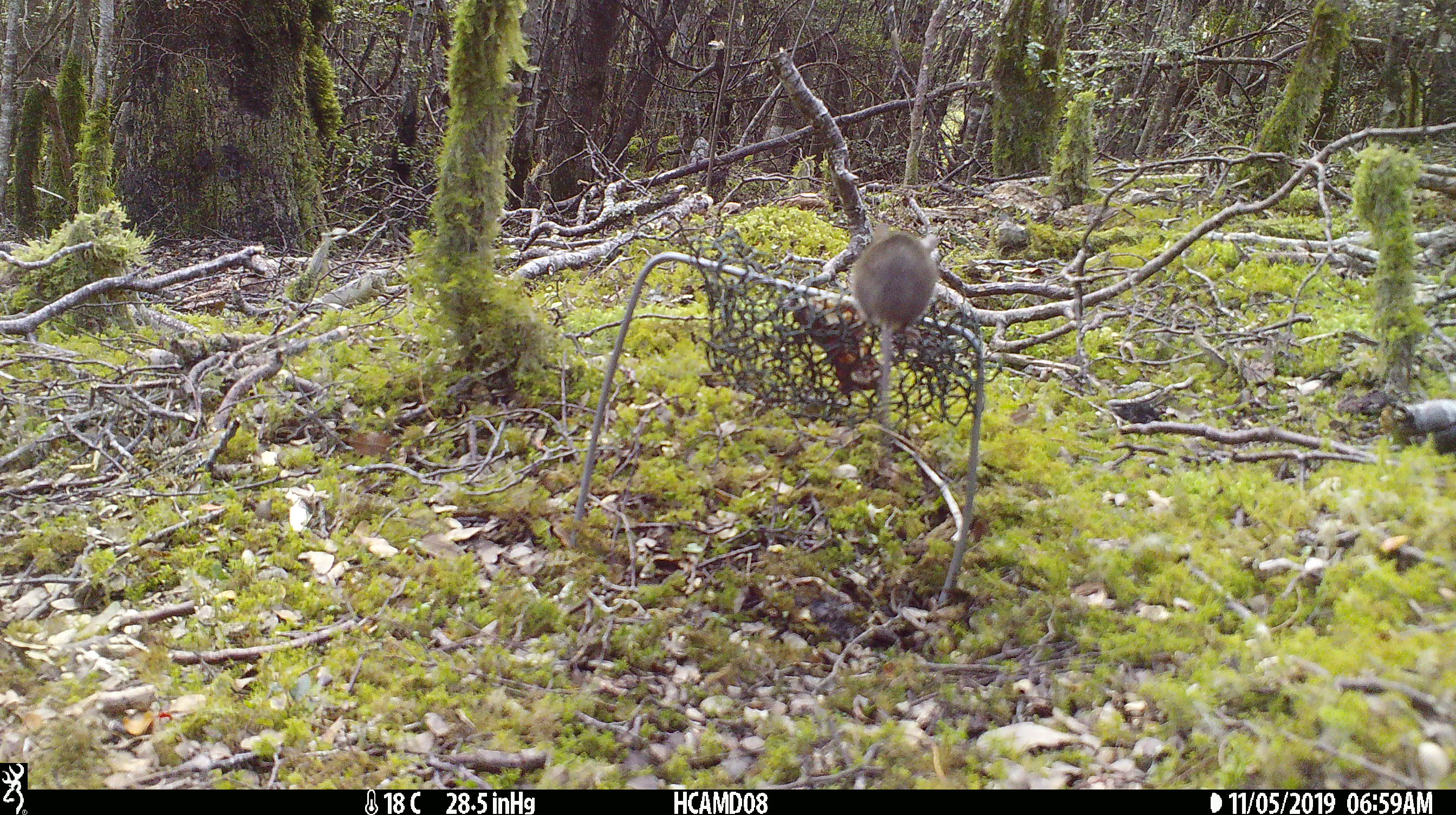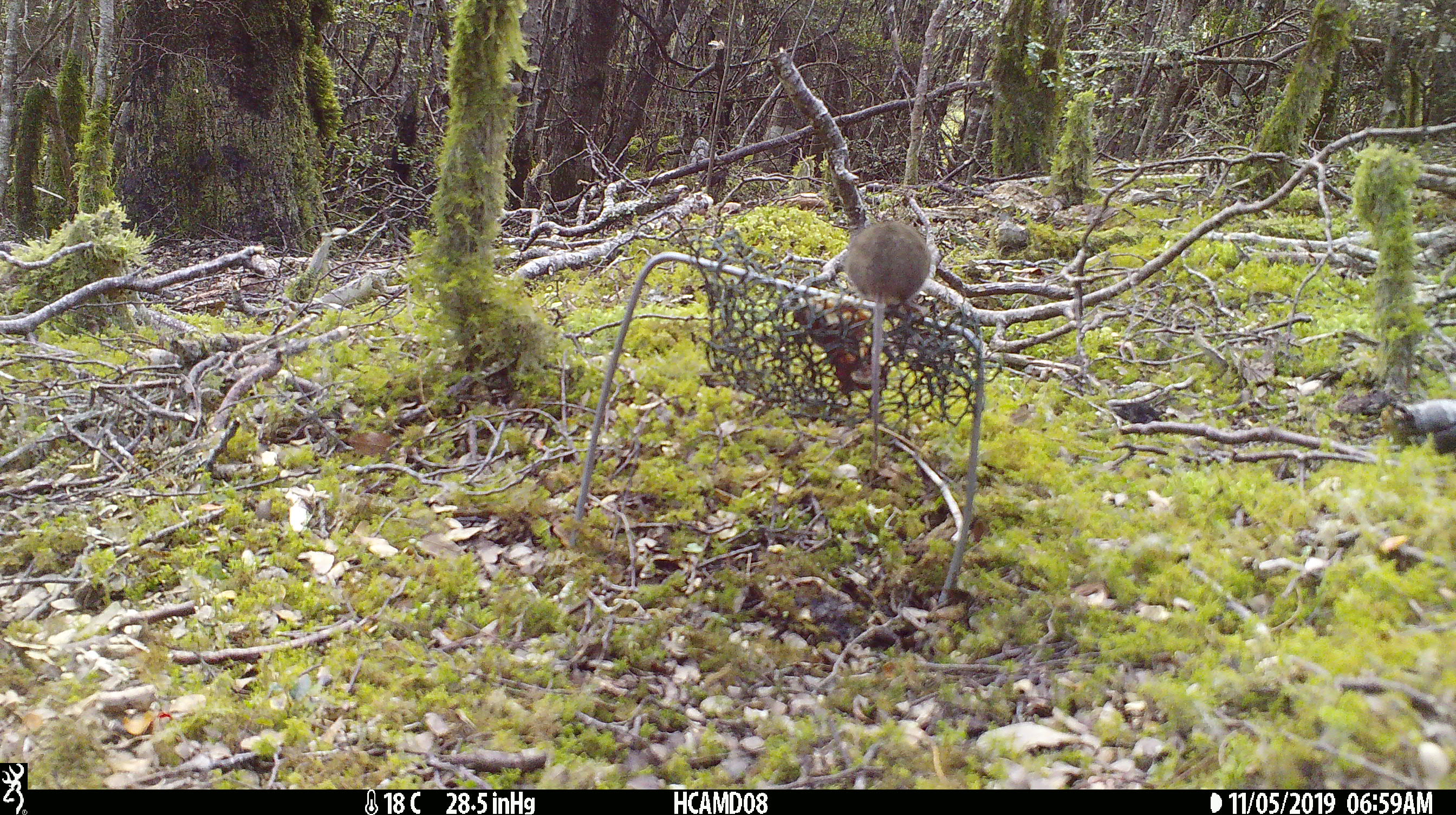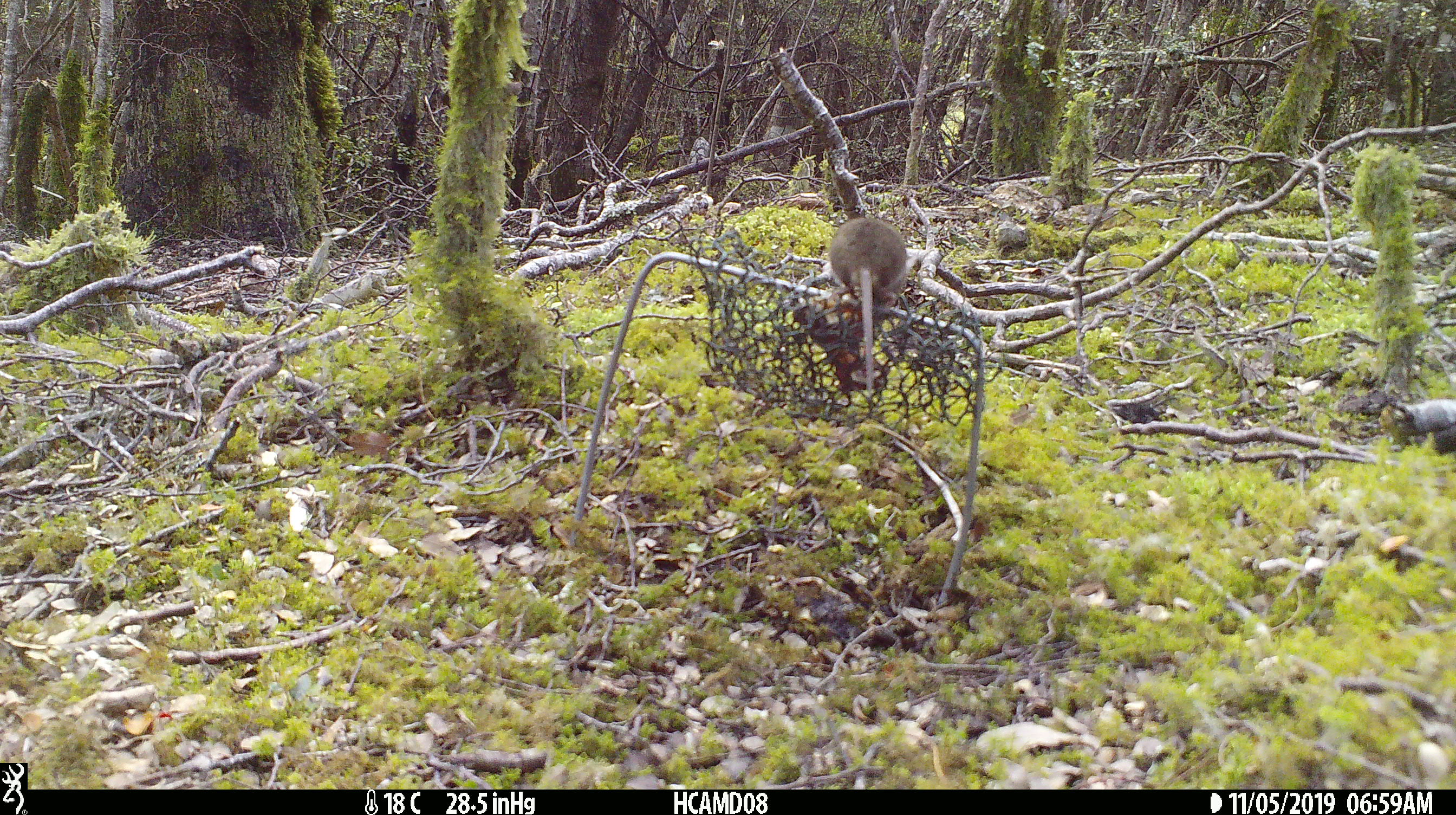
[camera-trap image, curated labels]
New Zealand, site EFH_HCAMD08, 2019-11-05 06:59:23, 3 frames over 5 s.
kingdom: Animalia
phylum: Chordata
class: Mammalia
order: Rodentia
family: Muridae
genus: Mus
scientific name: Mus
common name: mouse